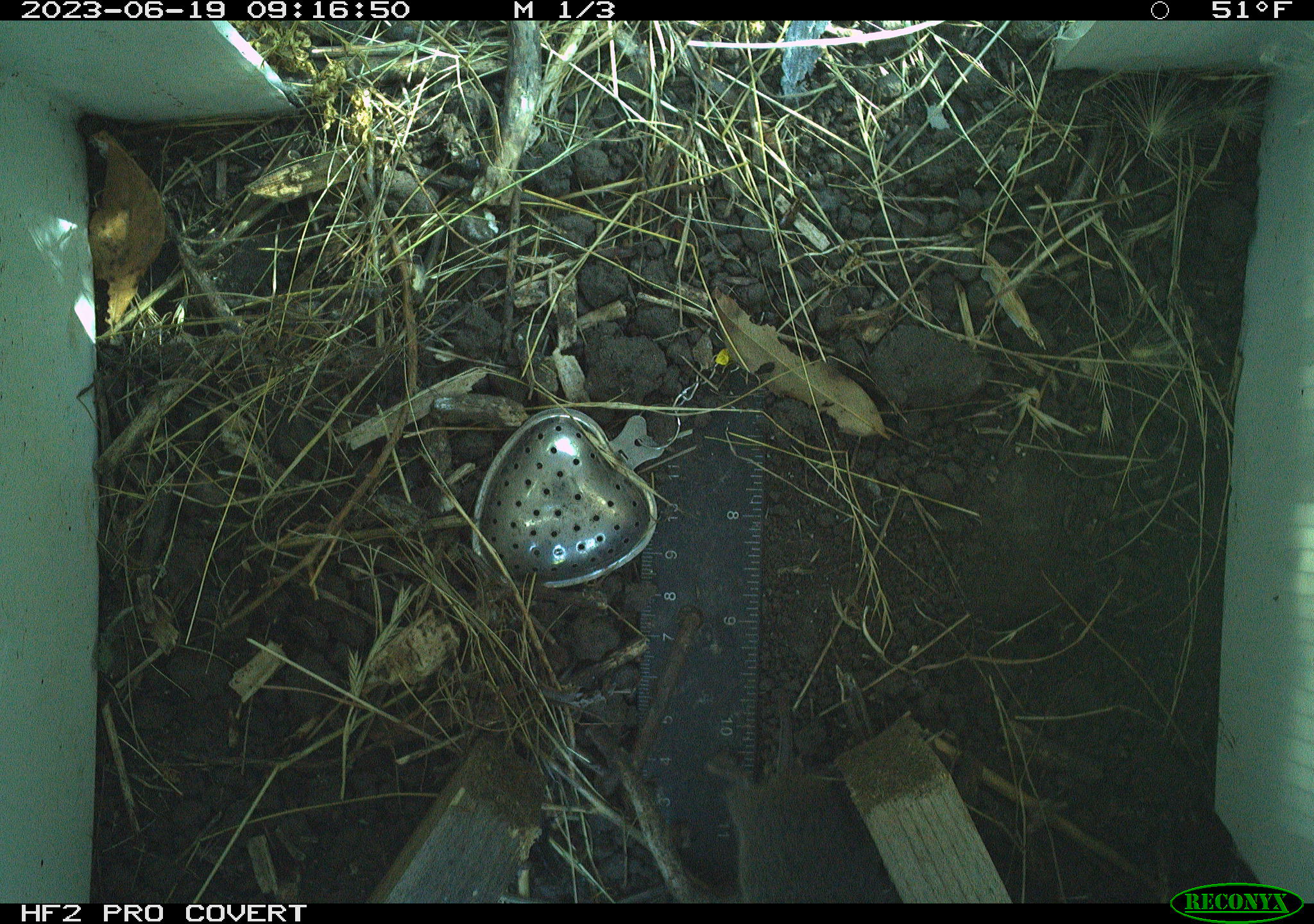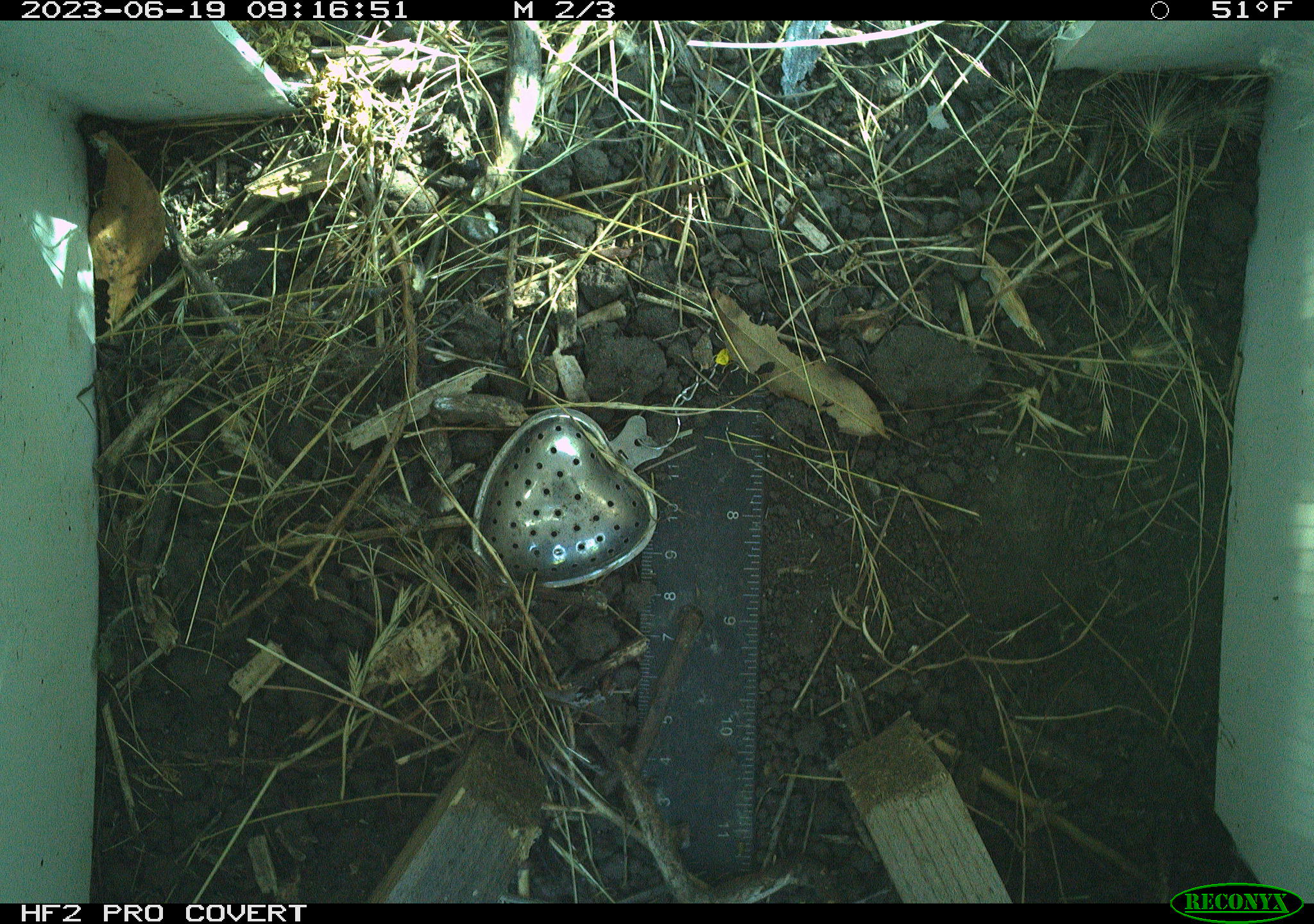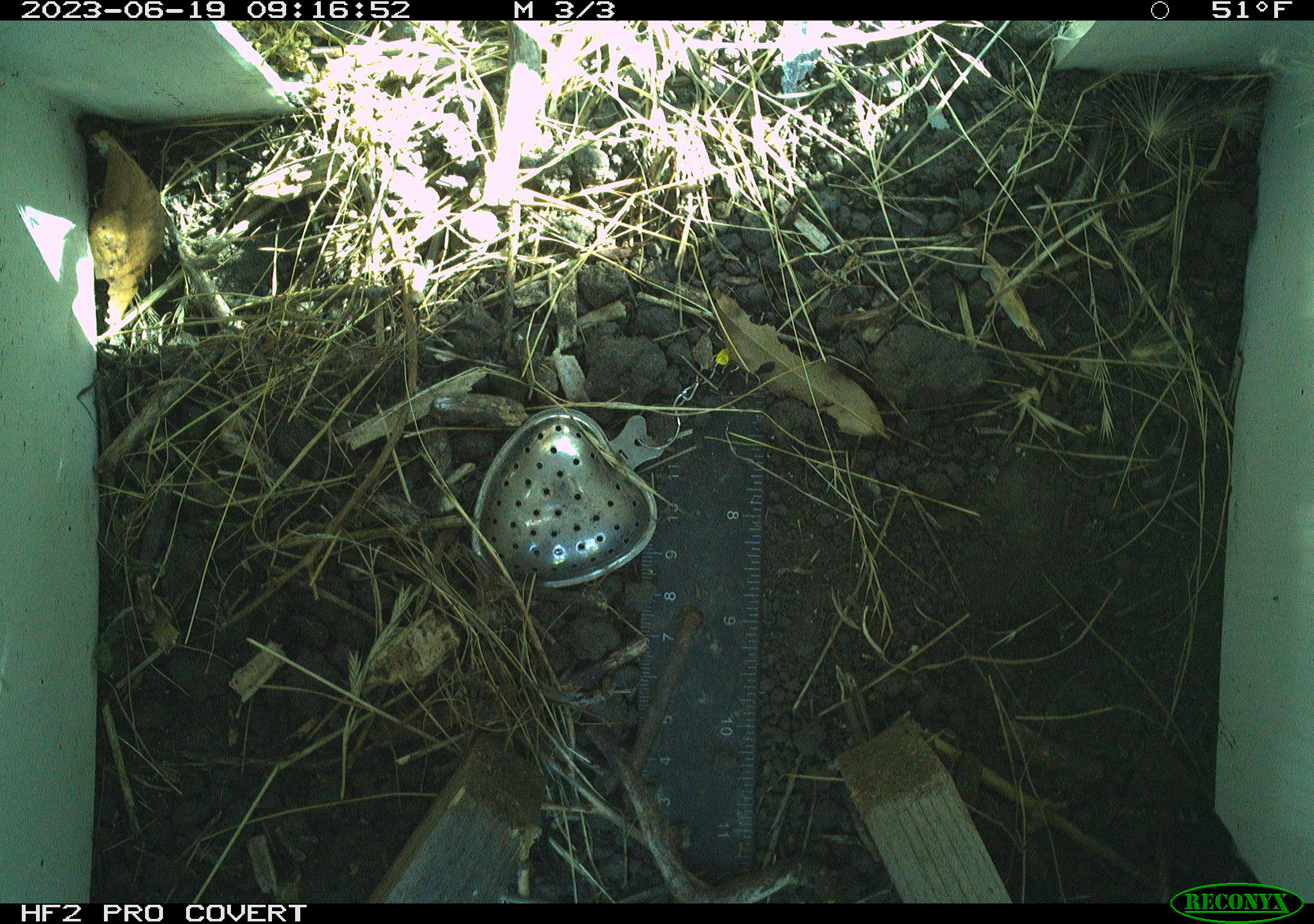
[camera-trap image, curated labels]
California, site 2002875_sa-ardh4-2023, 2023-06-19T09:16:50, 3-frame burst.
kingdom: Animalia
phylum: Chordata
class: Mammalia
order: Rodentia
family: Cricetidae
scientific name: Arvicolinae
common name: voles, lemmings, and muskrats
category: arvicolinae subfamily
Arvicolinae subfamily (voles, lemmings, and muskrats) (Arvicolinae).